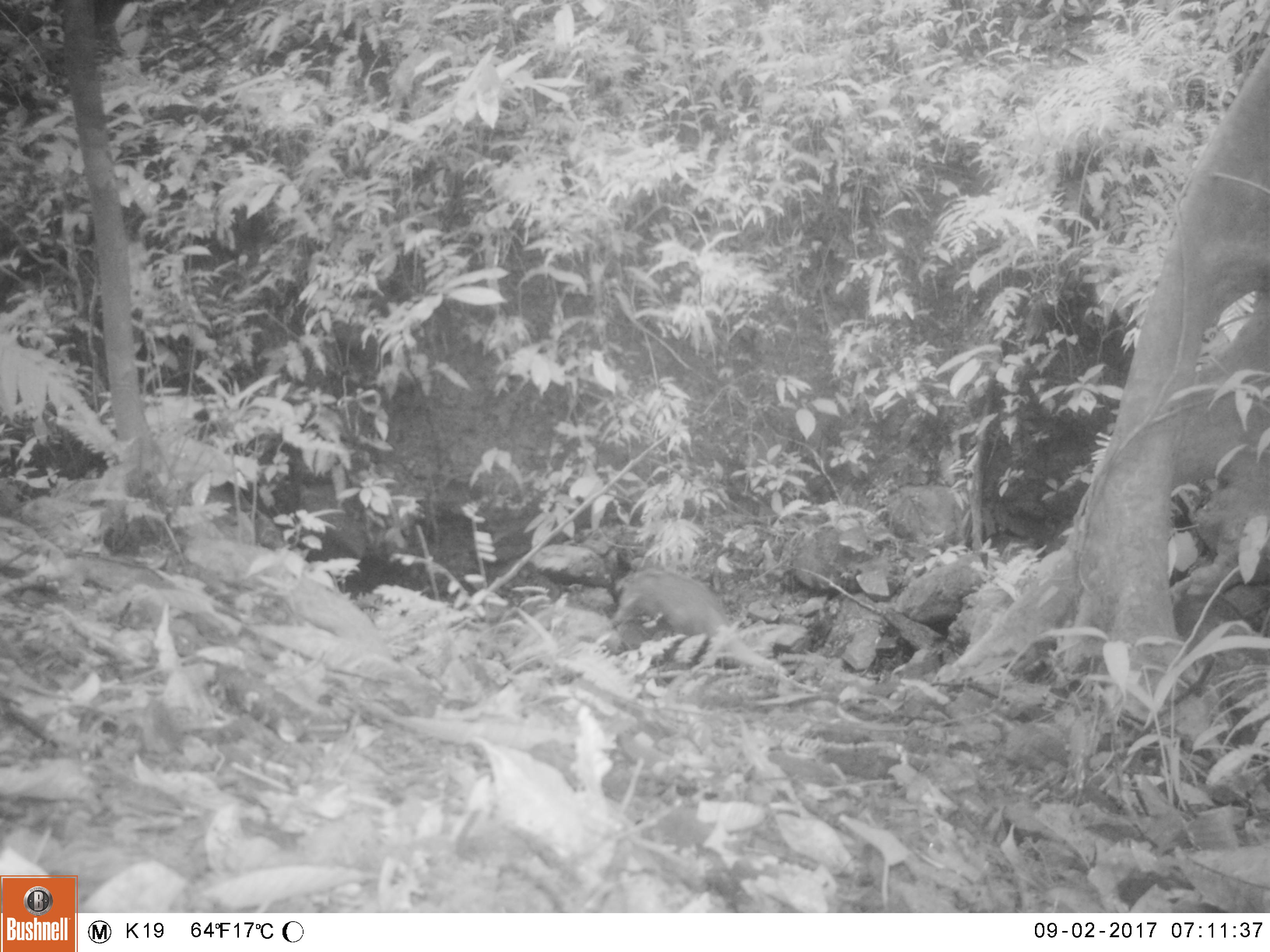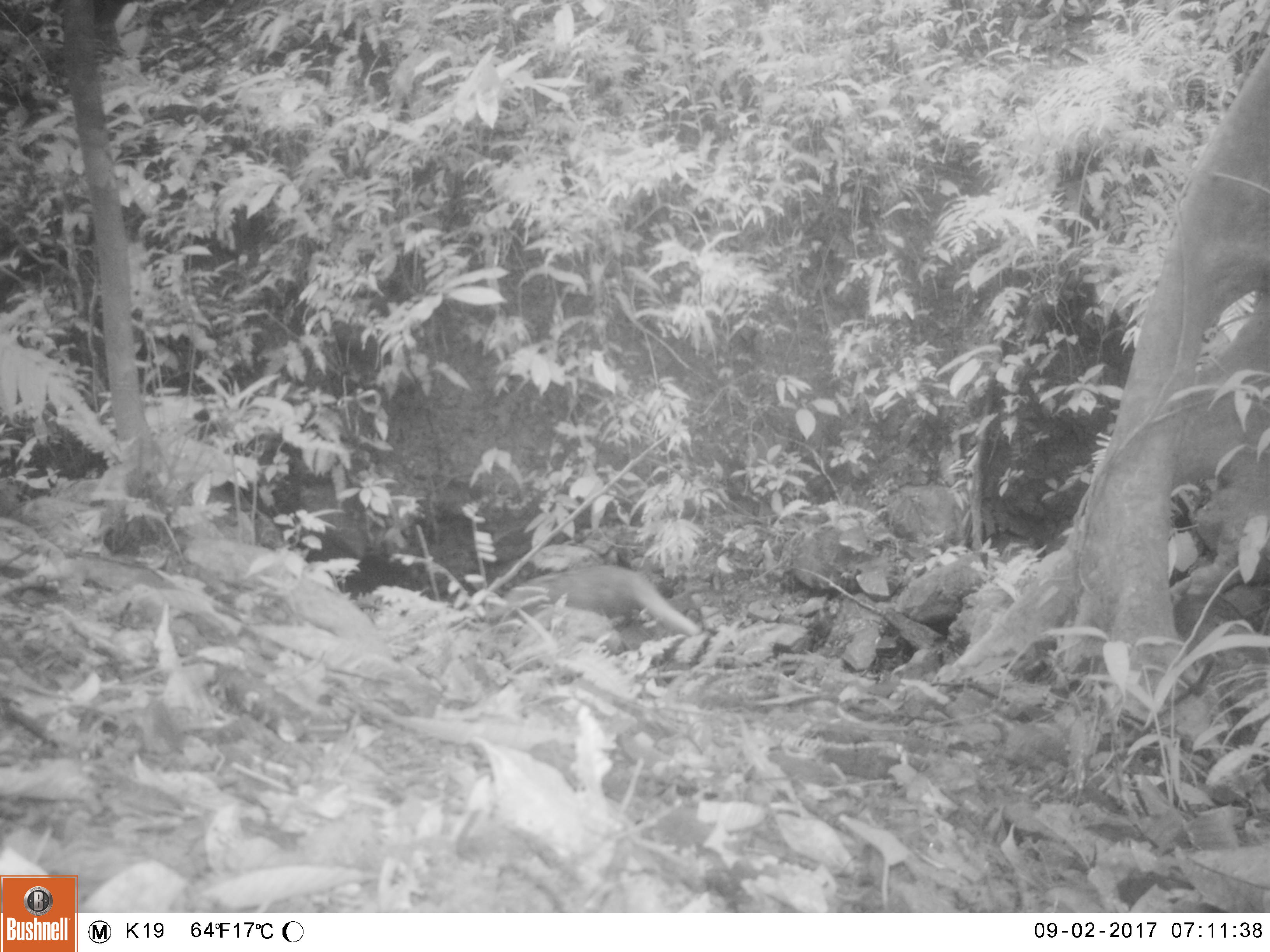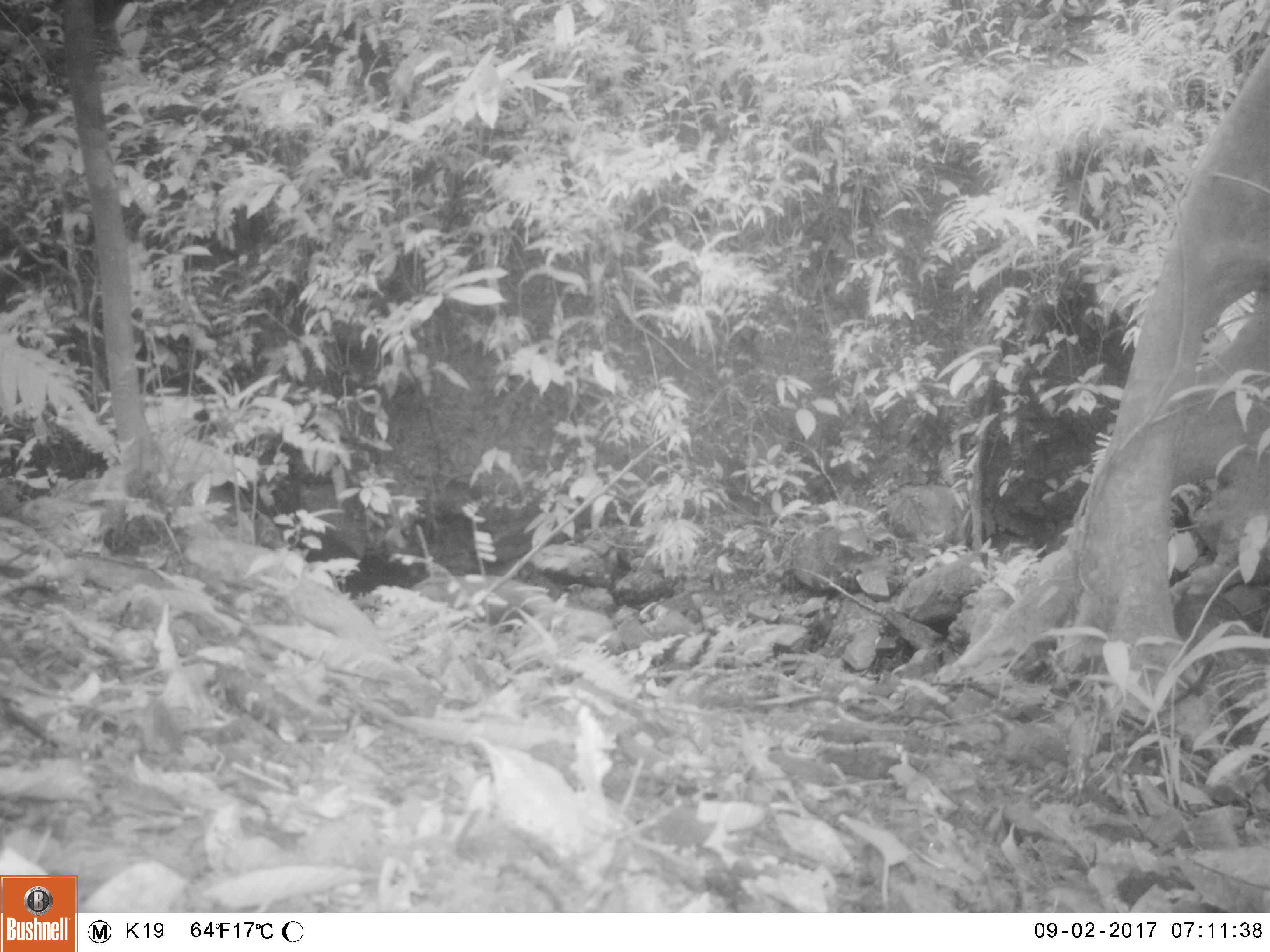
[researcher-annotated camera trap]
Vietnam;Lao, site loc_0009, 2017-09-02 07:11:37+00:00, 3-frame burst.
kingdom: Animalia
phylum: Chordata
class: Mammalia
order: Carnivora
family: Herpestidae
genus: Urva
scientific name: Urva urva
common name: crab-eating mongoose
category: crab eating mongoose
Crab eating mongoose (crab-eating mongoose) (Urva urva). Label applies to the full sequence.